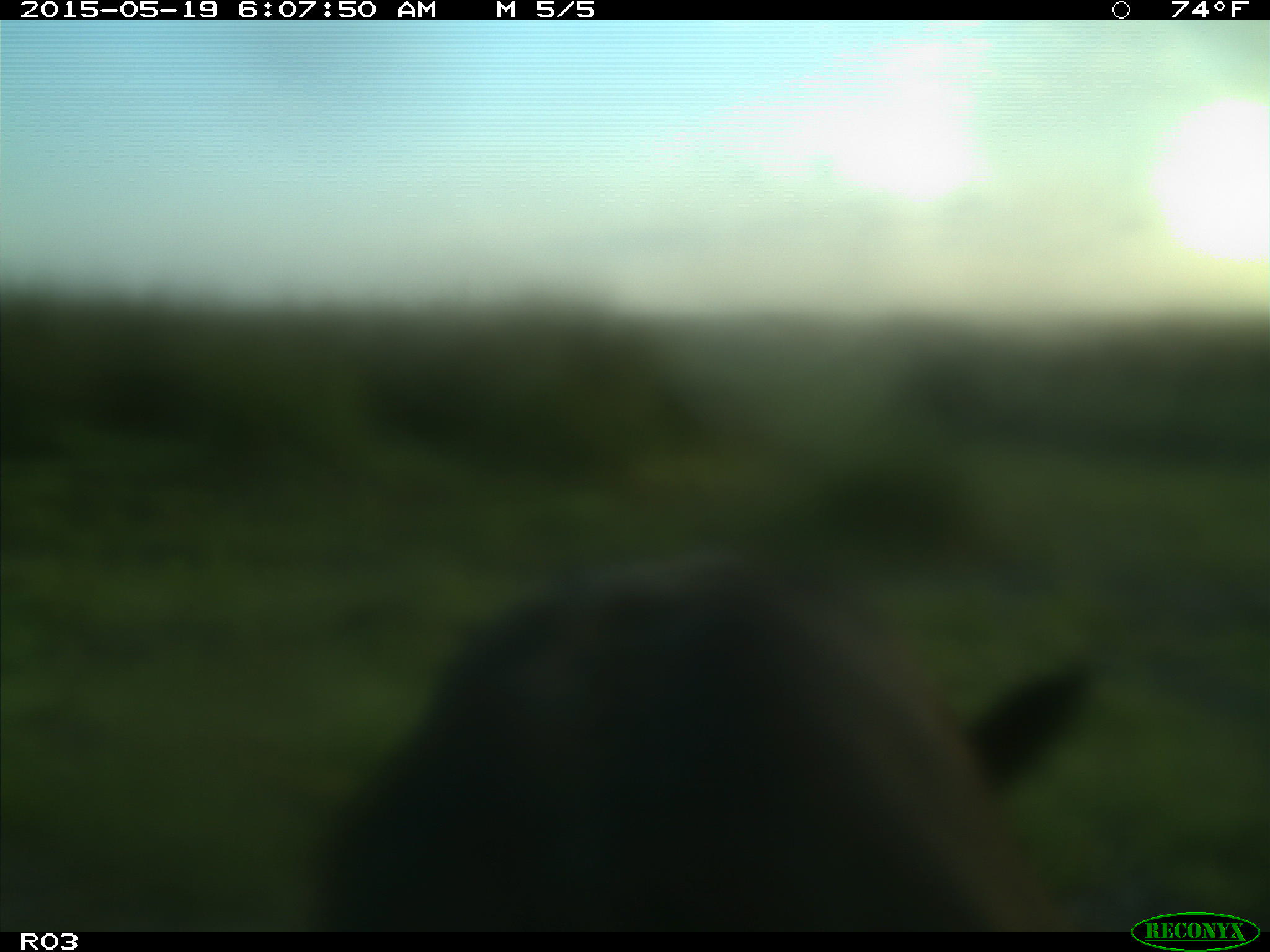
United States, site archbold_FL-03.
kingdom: Animalia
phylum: Chordata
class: Mammalia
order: Artiodactyla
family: Bovidae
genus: Bos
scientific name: Bos taurus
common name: domestic cow